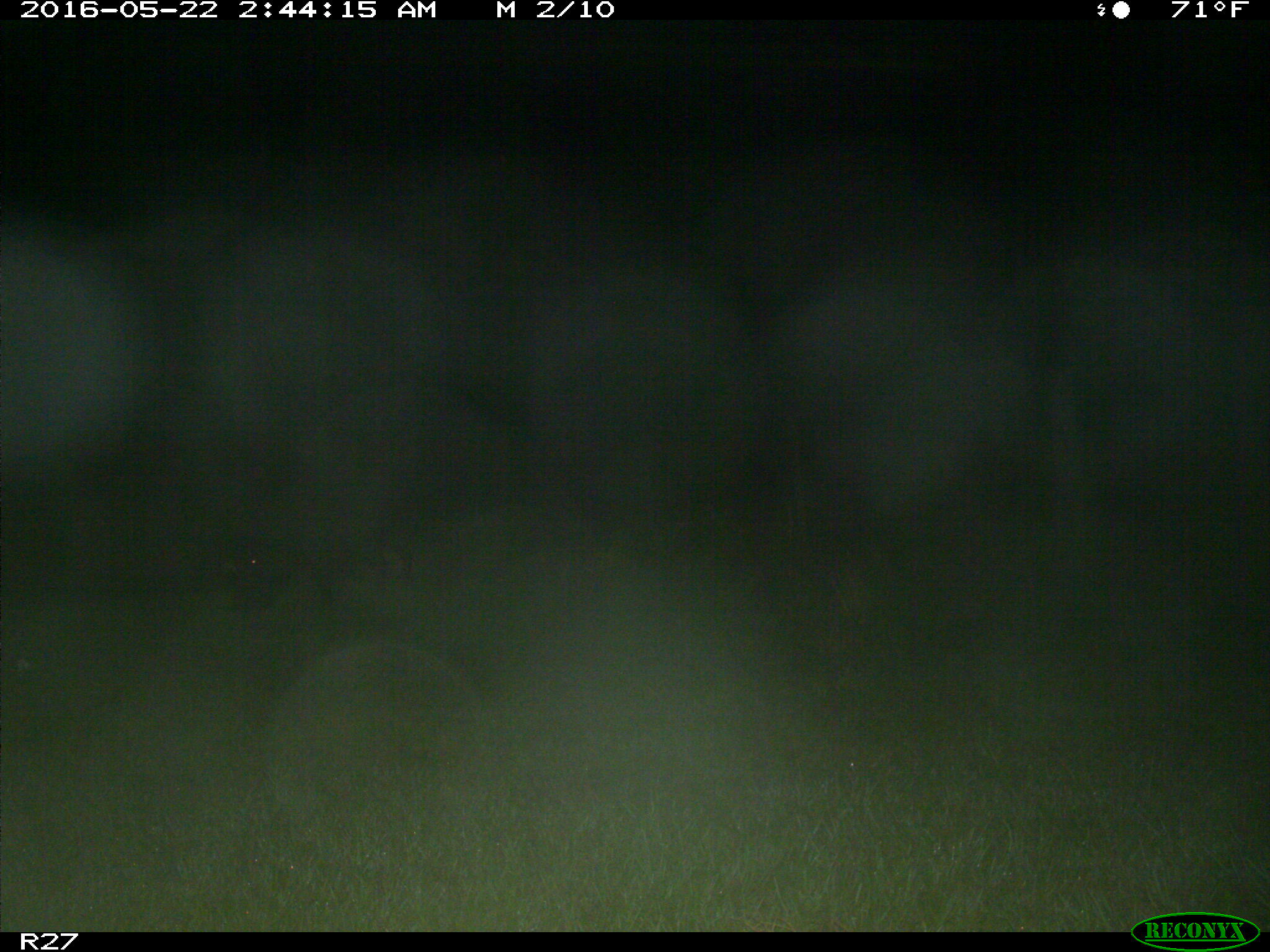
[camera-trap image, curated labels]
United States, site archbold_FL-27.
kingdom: Animalia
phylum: Chordata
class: Mammalia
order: Artiodactyla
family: Suidae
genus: Sus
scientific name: Sus scrofa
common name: wild boar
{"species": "Sus scrofa (wild boar)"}